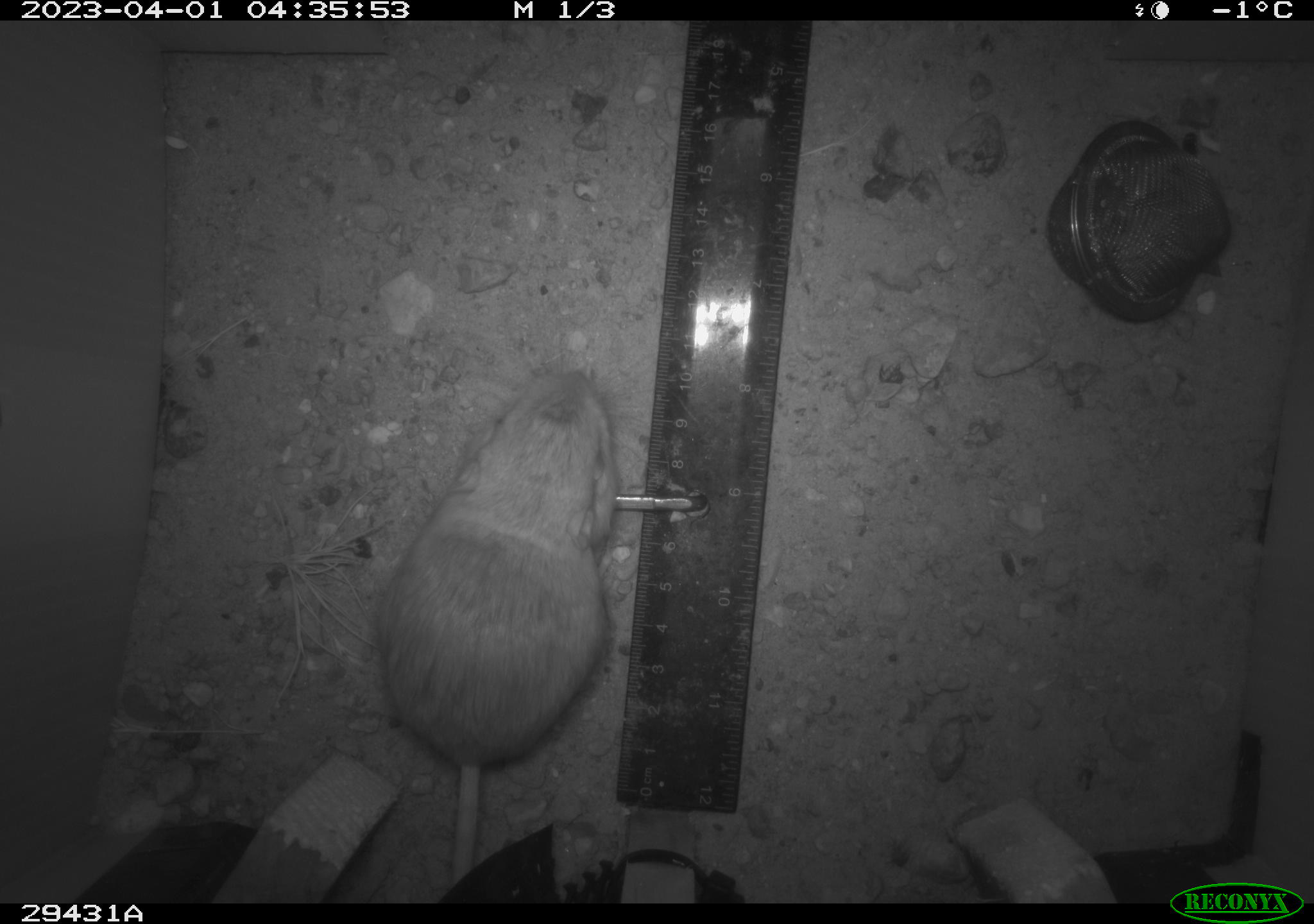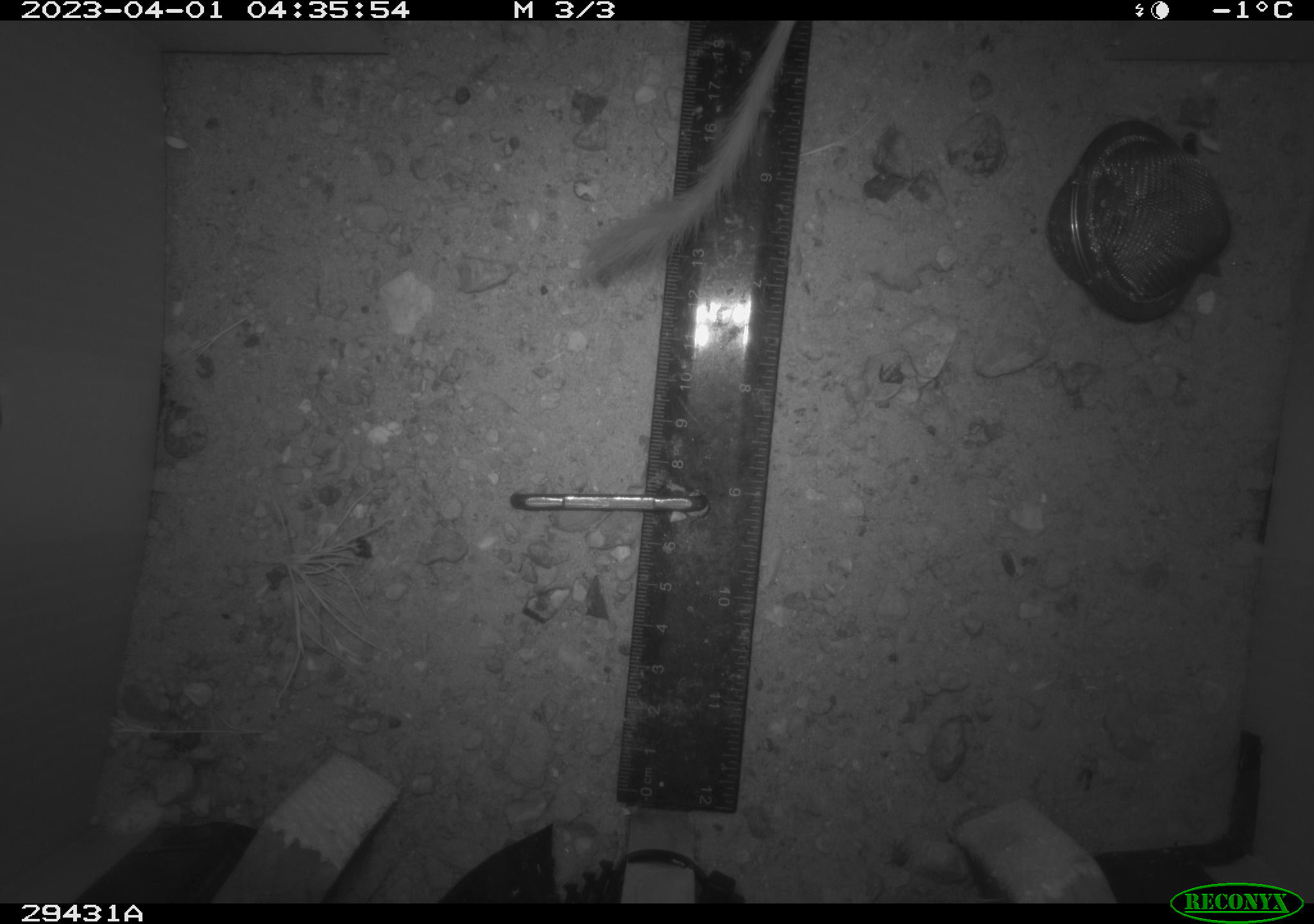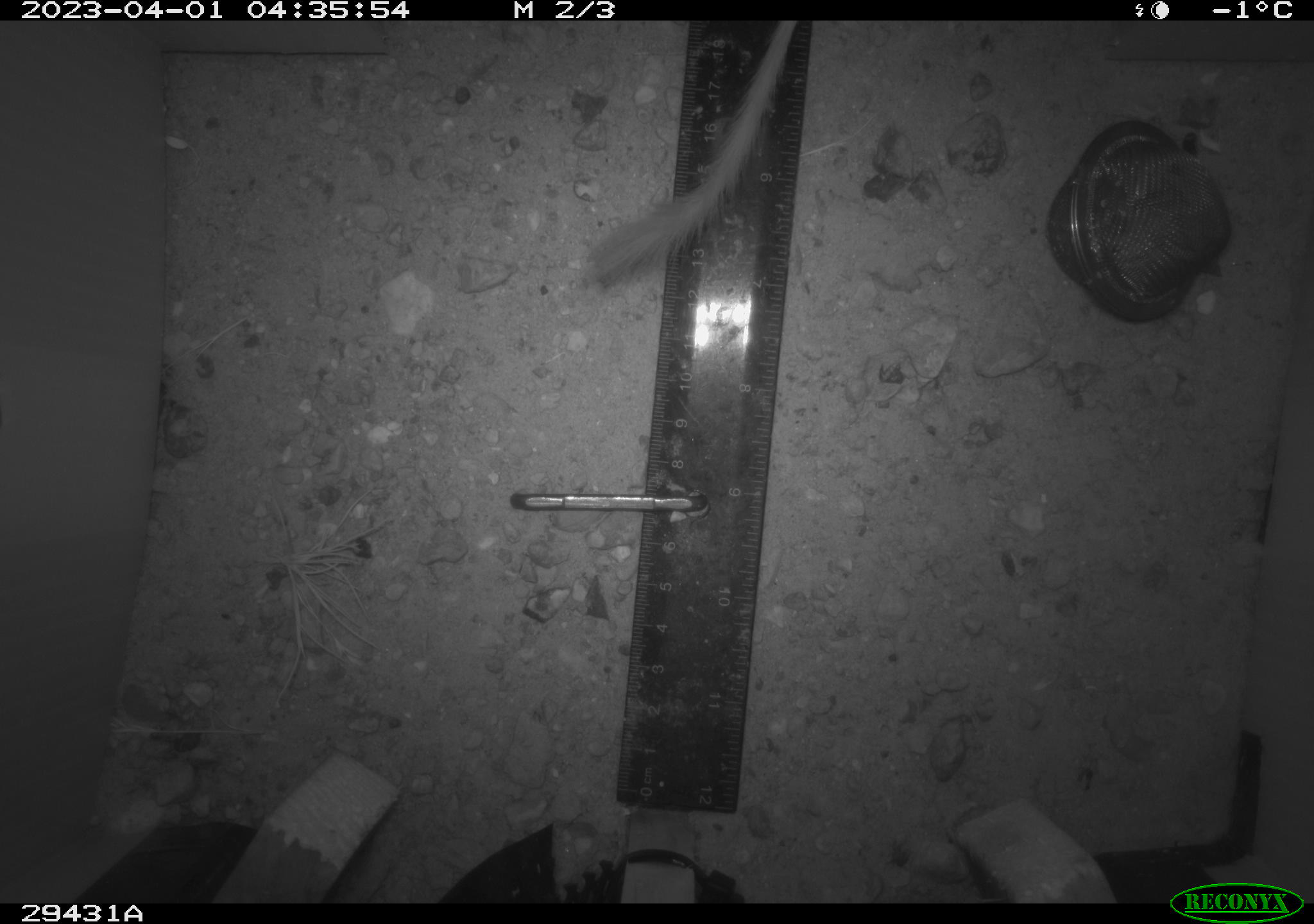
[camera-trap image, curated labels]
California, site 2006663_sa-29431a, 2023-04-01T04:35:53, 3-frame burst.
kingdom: Animalia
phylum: Chordata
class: Mammalia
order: Rodentia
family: Heteromyidae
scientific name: Heteromyidae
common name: kangaroo rats and pocket mice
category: heteromyidae family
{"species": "heteromyidae family (kangaroo rats and pocket mice) (Heteromyidae)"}